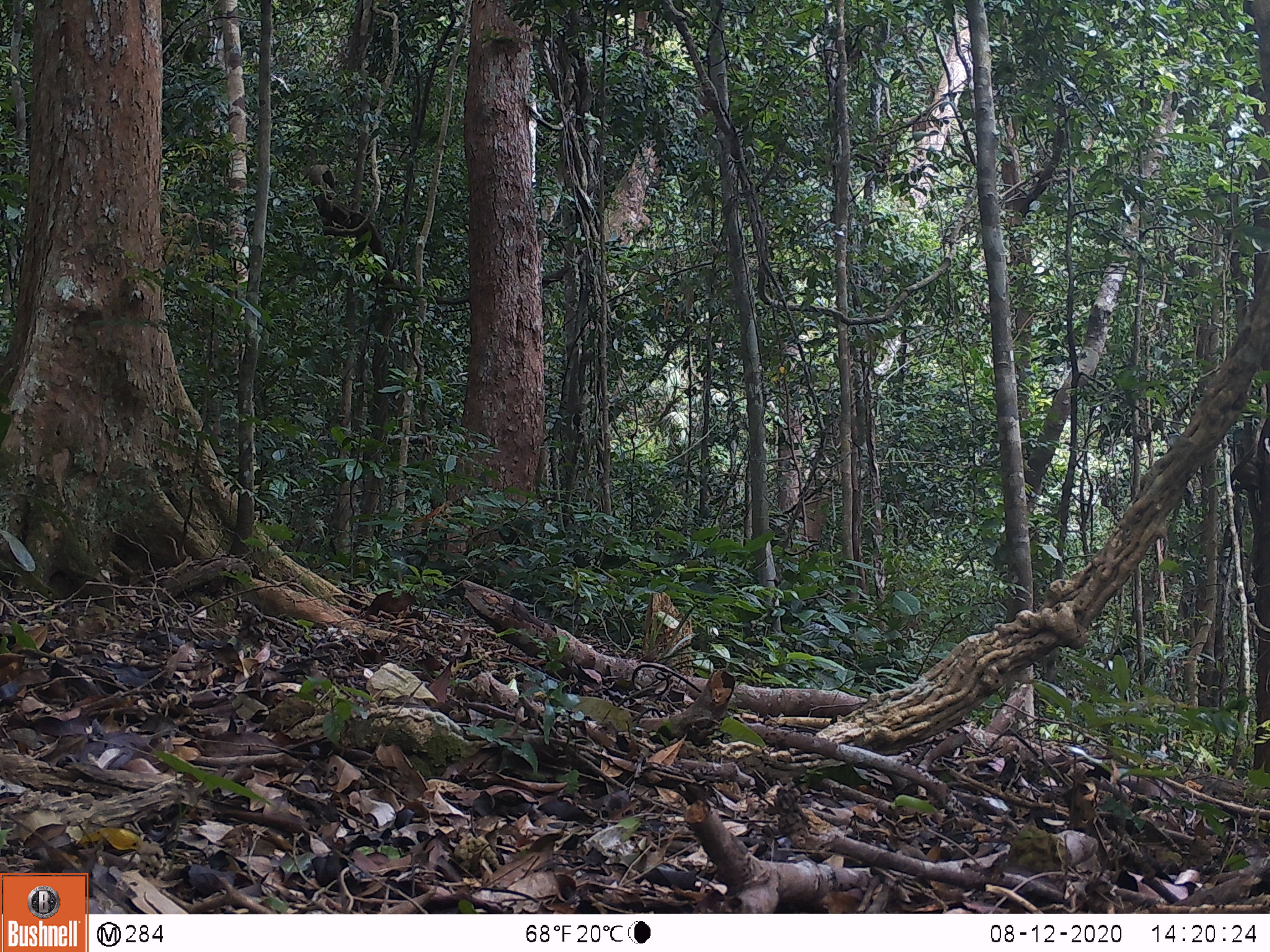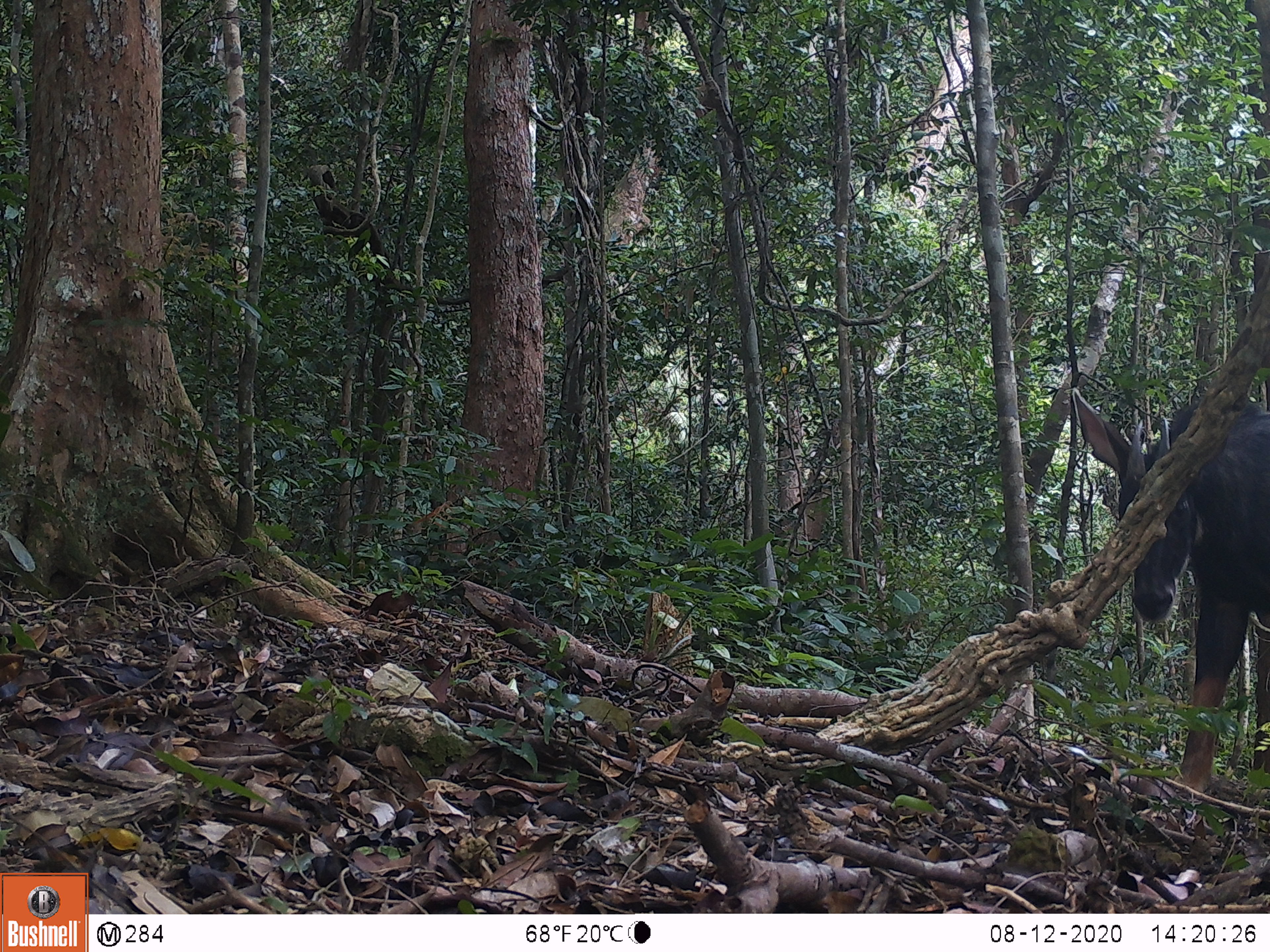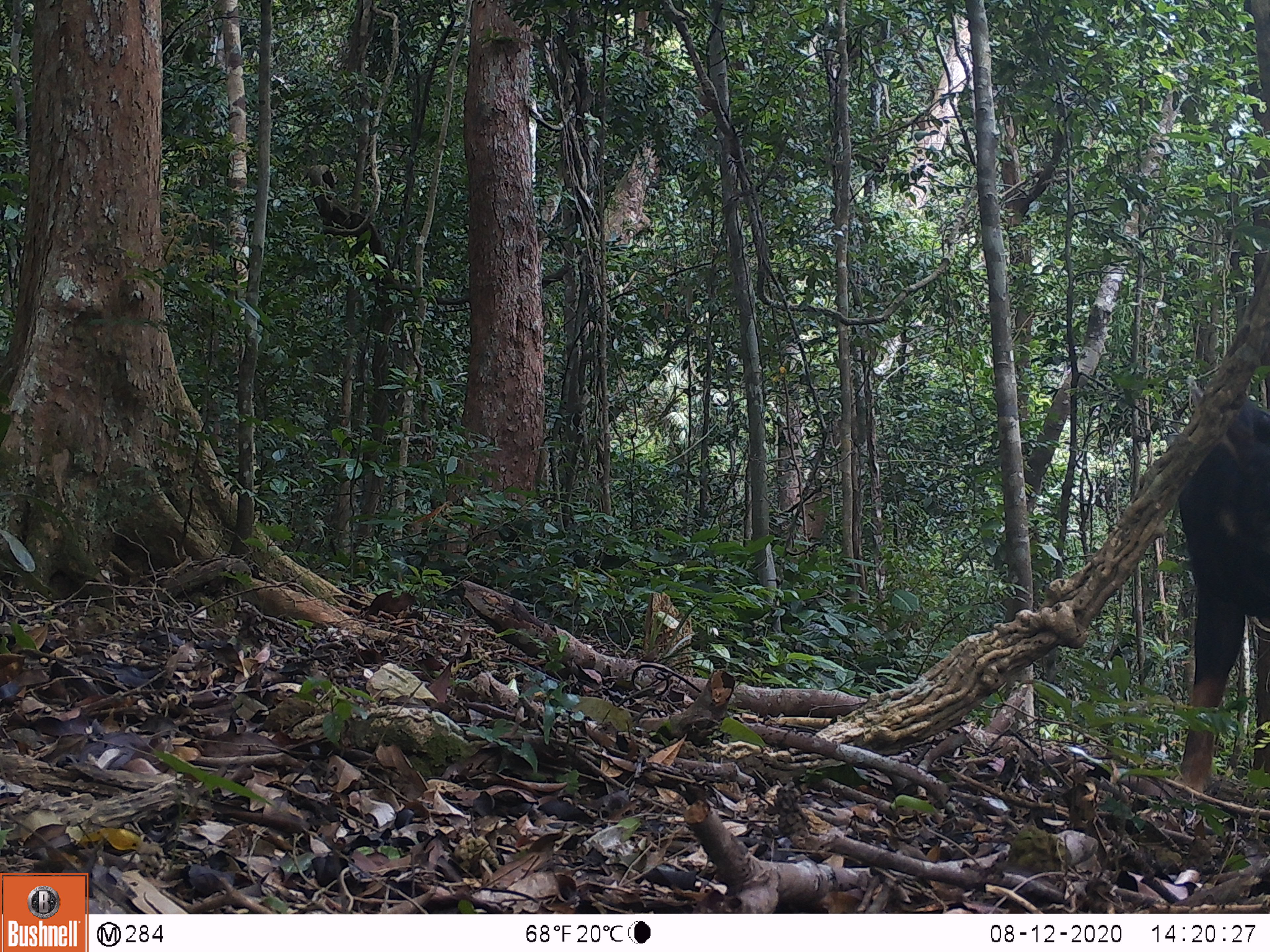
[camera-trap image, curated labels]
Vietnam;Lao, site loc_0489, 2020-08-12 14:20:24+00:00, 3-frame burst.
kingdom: Animalia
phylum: Chordata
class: Mammalia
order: Artiodactyla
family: Bovidae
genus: Capricornis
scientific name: Capricornis sumatraensis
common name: chinese serow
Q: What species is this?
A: Chinese serow (Capricornis sumatraensis).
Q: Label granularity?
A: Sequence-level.